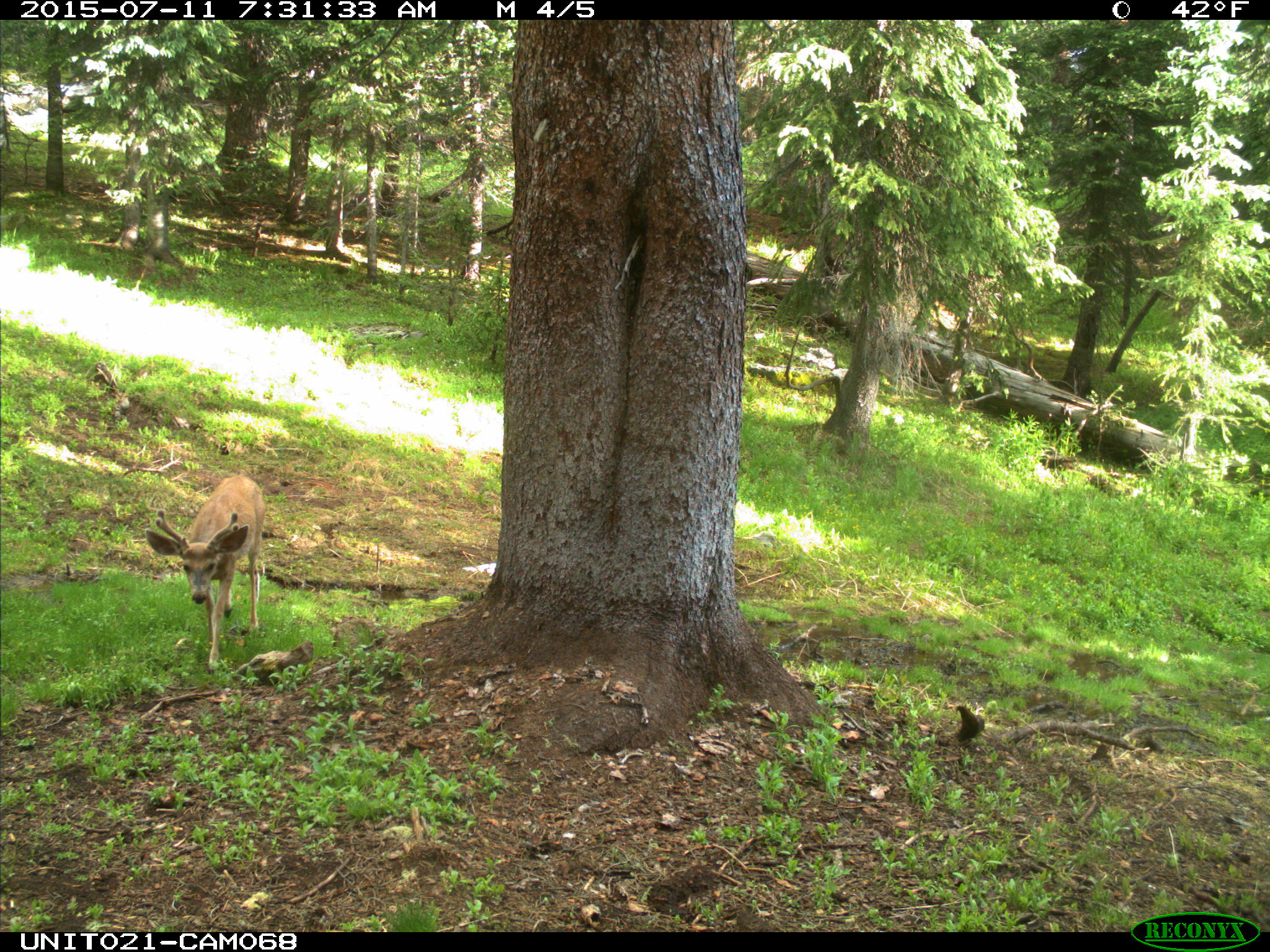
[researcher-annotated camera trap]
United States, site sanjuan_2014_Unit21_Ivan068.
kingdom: Animalia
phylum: Chordata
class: Mammalia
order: Artiodactyla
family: Cervidae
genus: Odocoileus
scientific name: Odocoileus hemionus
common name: mule deer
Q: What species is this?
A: Odocoileus hemionus (mule deer).